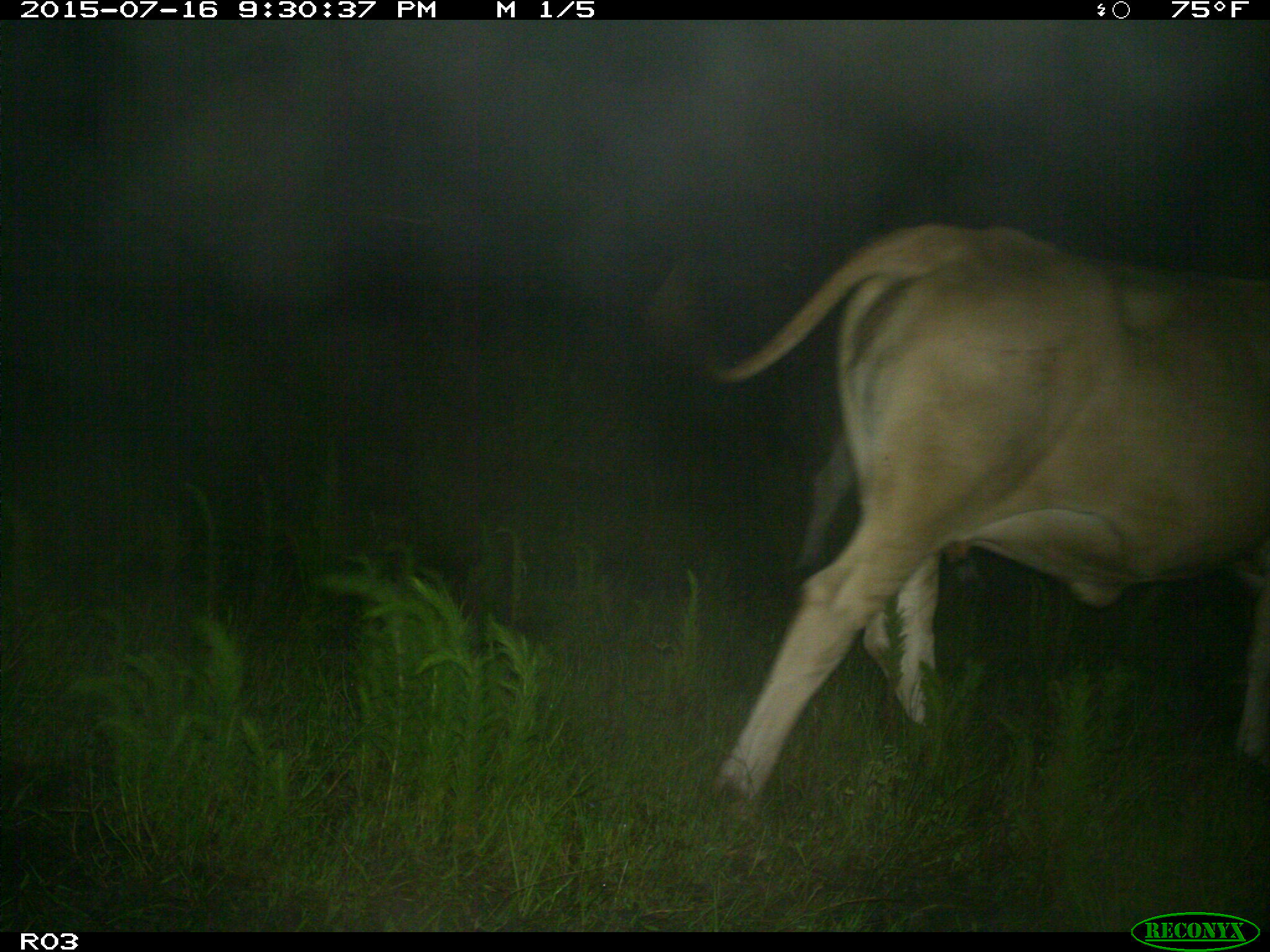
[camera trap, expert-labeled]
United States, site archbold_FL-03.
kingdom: Animalia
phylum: Chordata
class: Mammalia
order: Artiodactyla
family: Bovidae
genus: Bos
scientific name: Bos taurus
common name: domestic cow